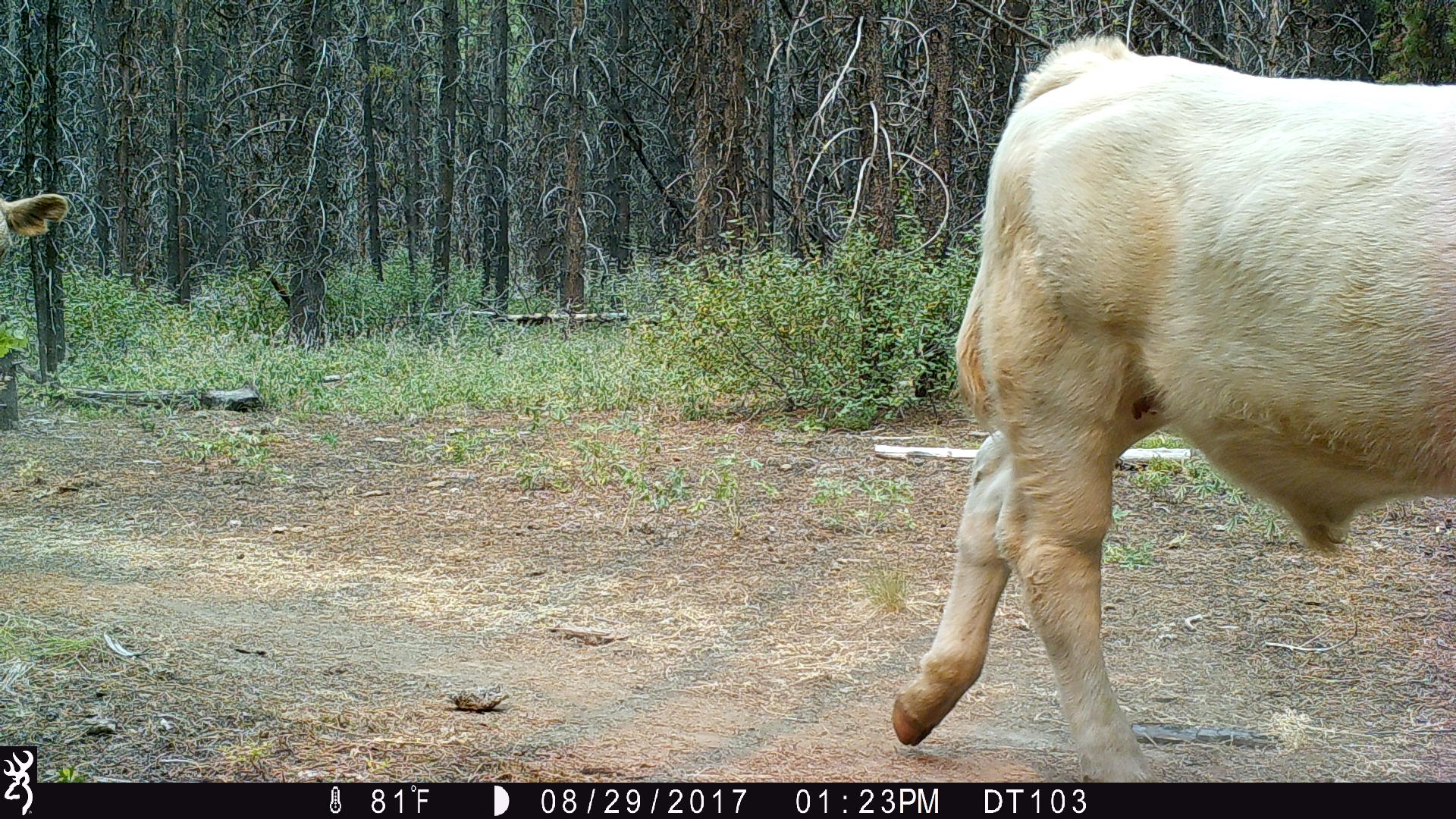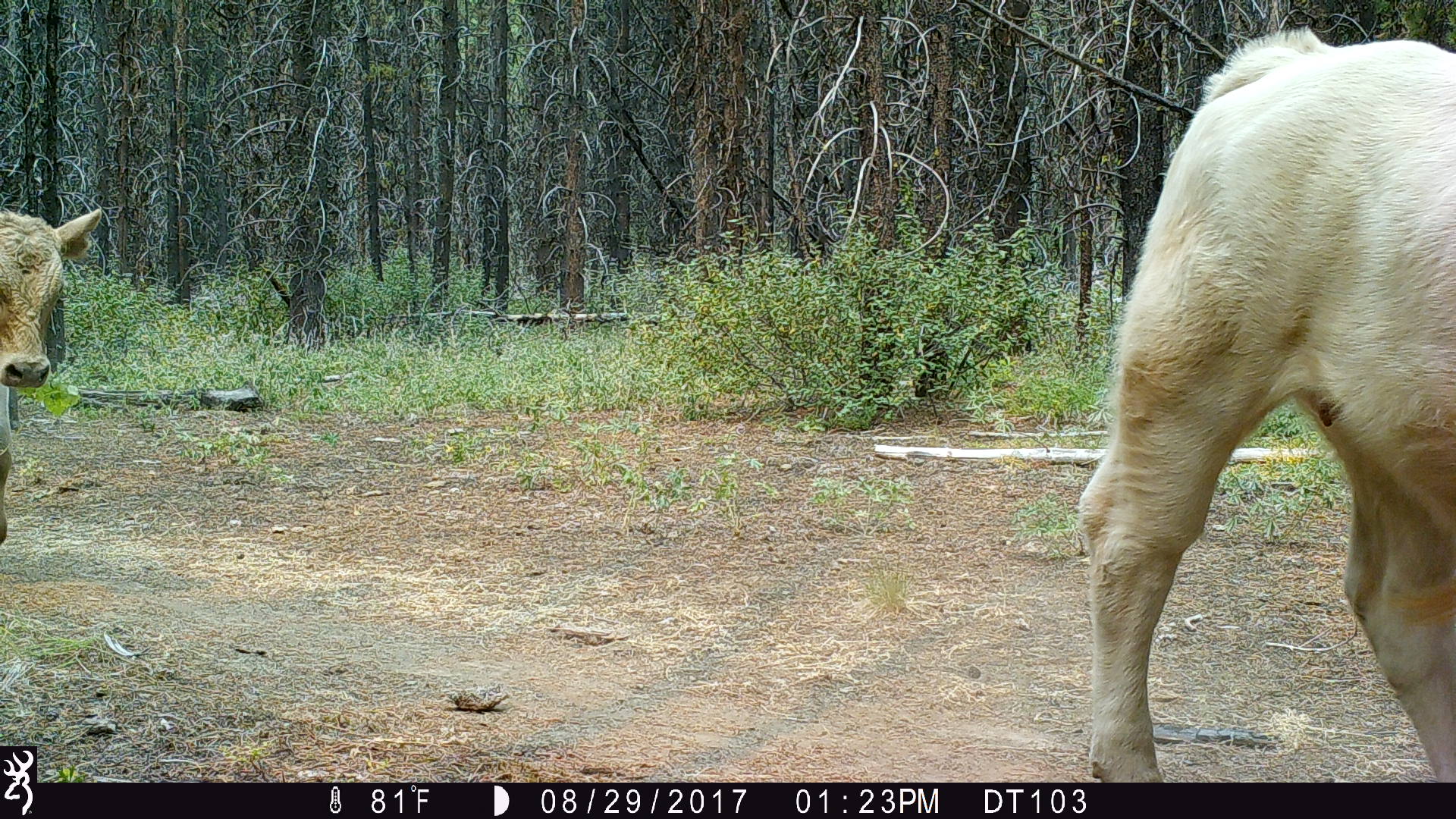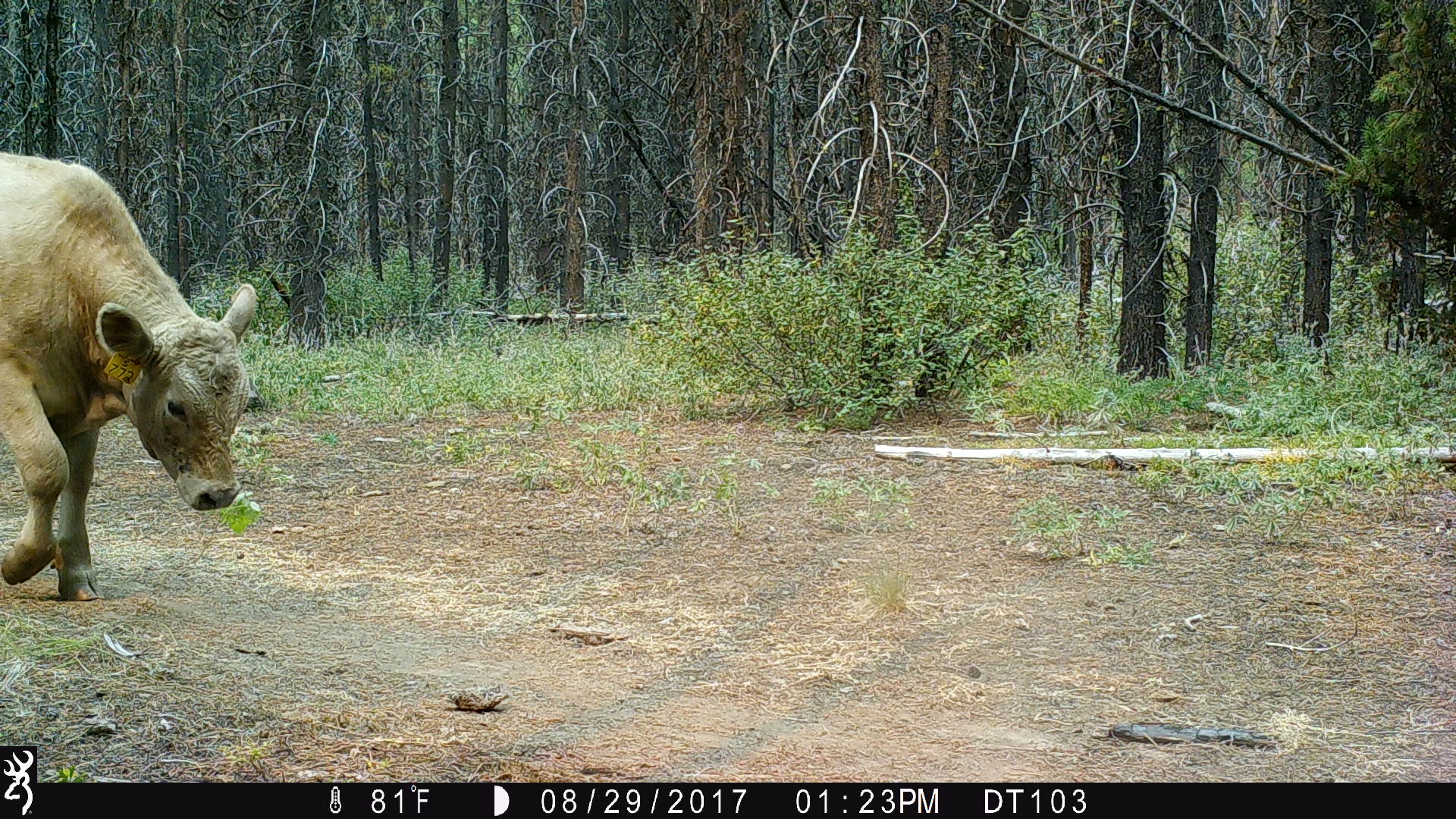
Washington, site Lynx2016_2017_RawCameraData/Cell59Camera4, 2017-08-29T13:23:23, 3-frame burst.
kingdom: Animalia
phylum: Chordata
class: Mammalia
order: Artiodactyla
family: Bovidae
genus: Bos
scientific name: Bos taurus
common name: domestic cattle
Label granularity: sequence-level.